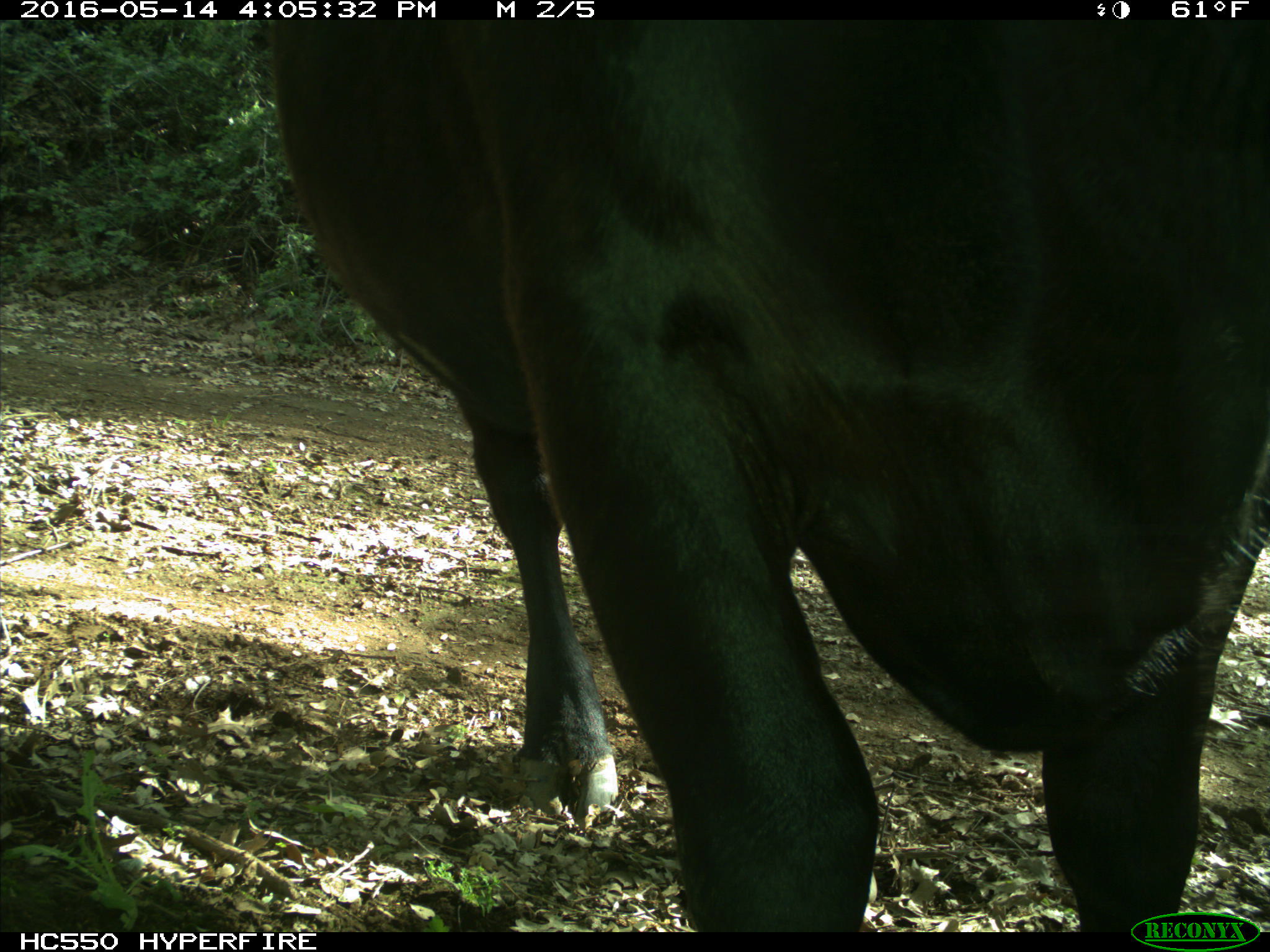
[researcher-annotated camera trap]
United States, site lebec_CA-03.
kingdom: Animalia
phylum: Chordata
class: Mammalia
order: Artiodactyla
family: Bovidae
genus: Bos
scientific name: Bos taurus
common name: domestic cow